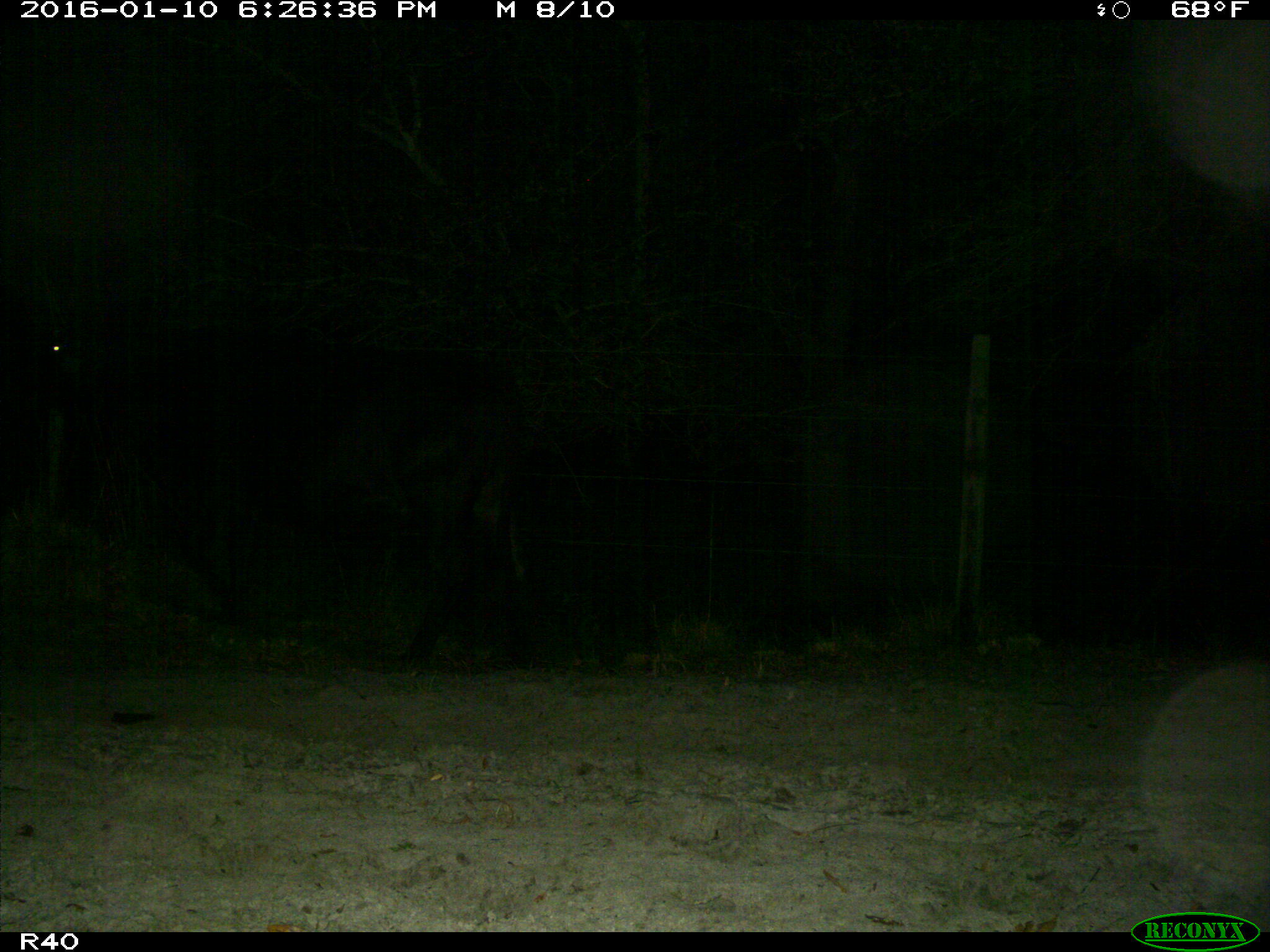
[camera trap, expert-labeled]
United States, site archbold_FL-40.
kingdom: Animalia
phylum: Chordata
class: Mammalia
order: Artiodactyla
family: Bovidae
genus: Bos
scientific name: Bos taurus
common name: domestic cow